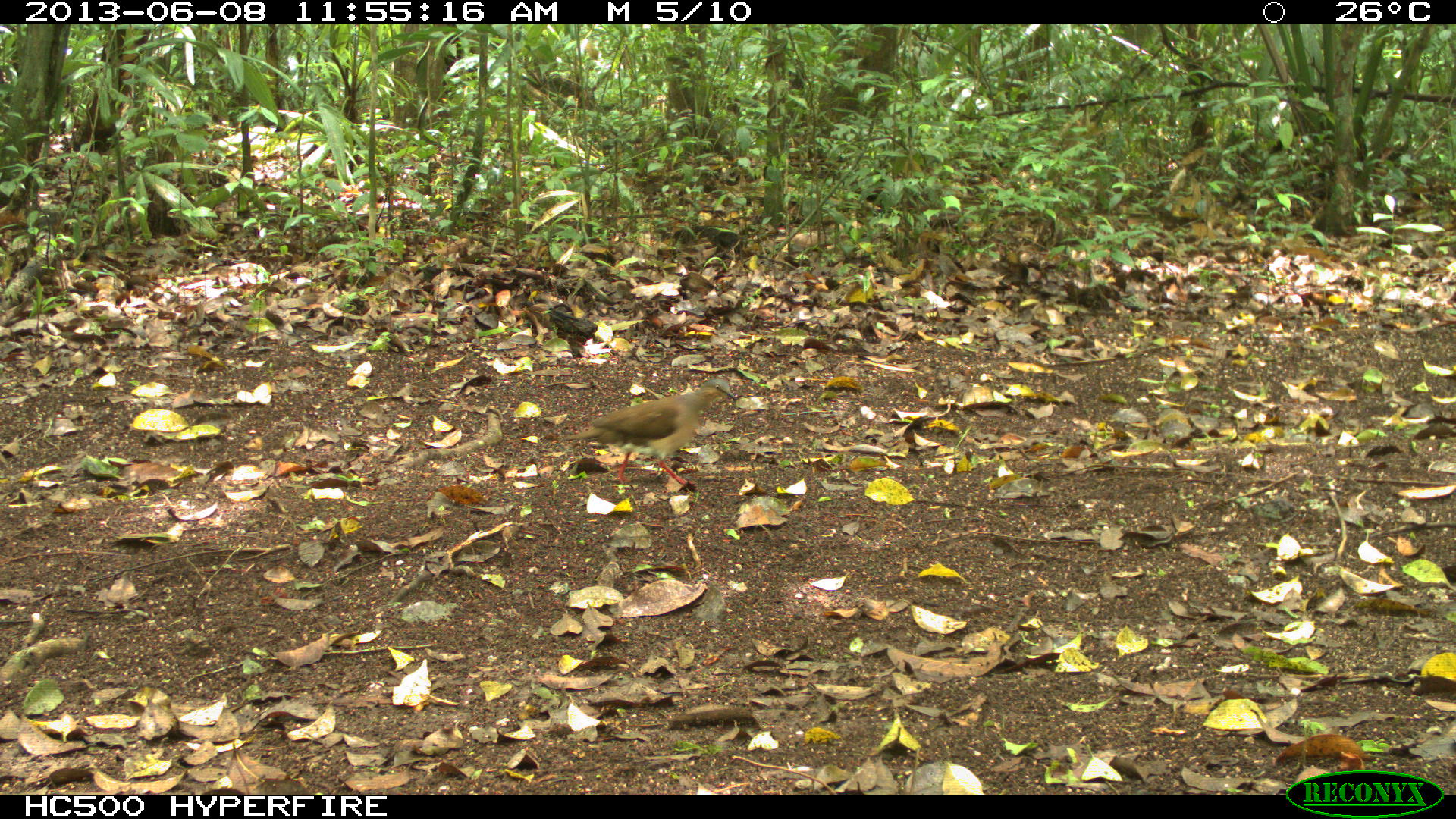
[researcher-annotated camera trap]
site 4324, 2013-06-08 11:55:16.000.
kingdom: Animalia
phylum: Chordata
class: Aves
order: Columbiformes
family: Columbidae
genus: Leptotila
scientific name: Leptotila plumbeiceps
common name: gray-headed dove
Leptotila plumbeiceps (gray-headed dove), count 1.